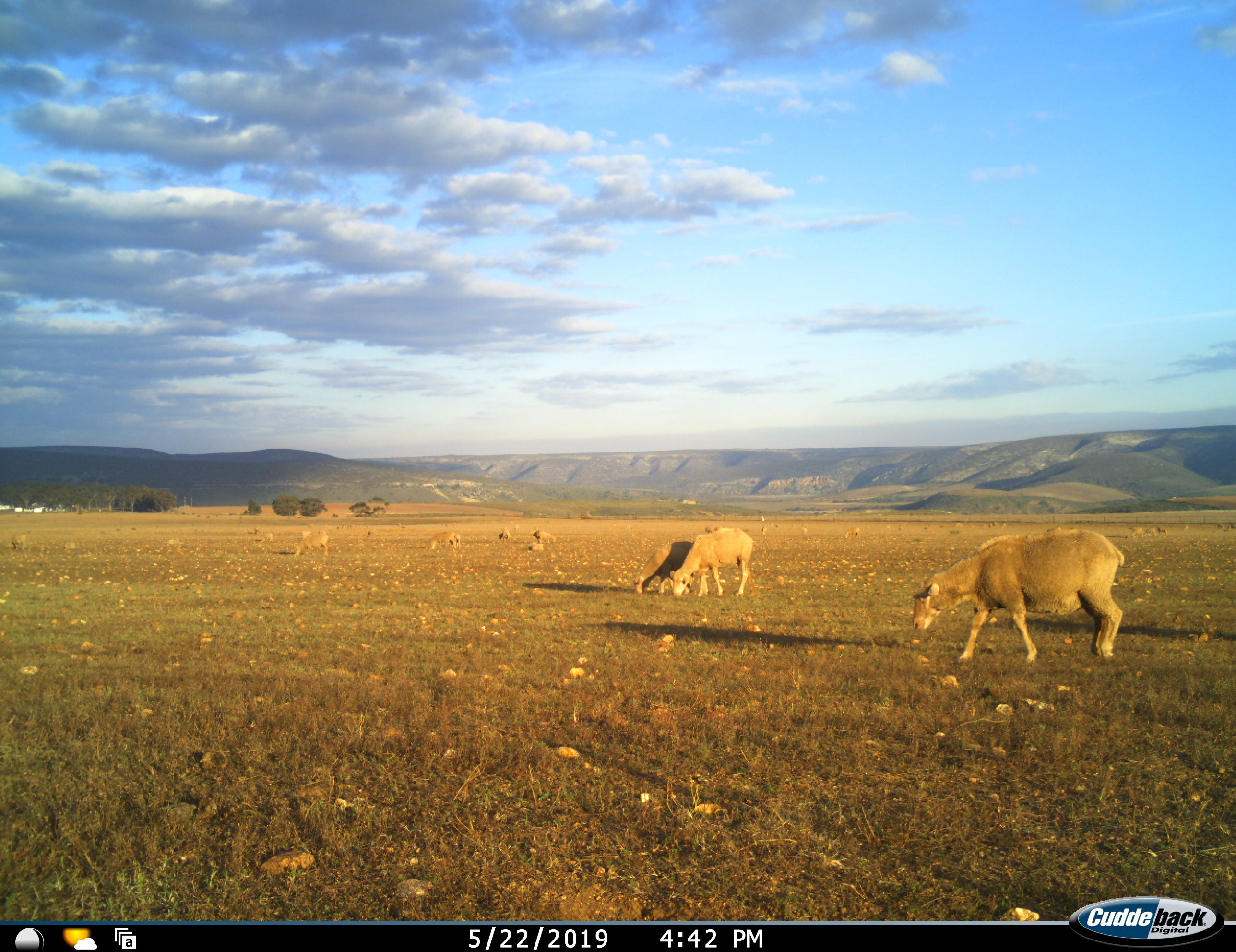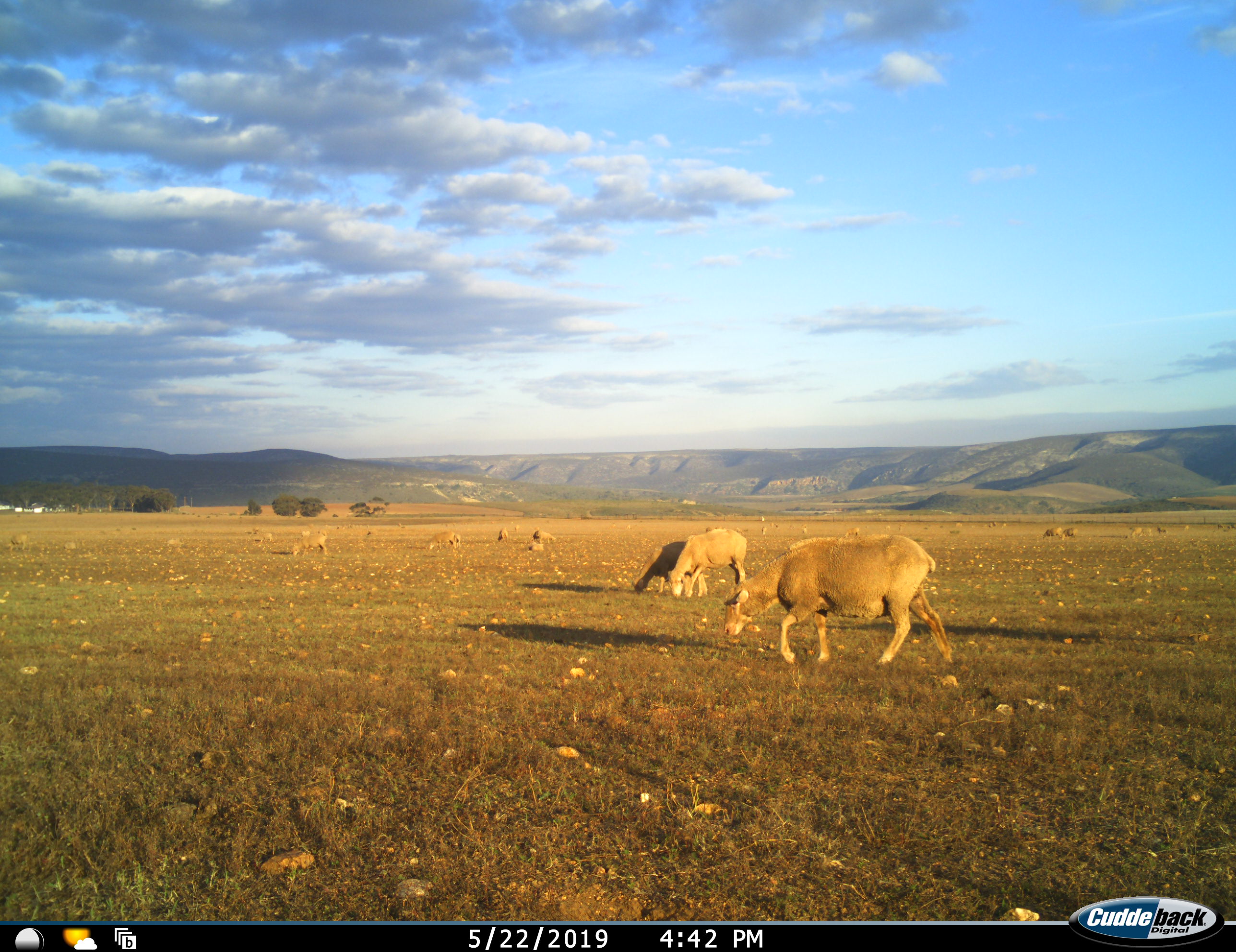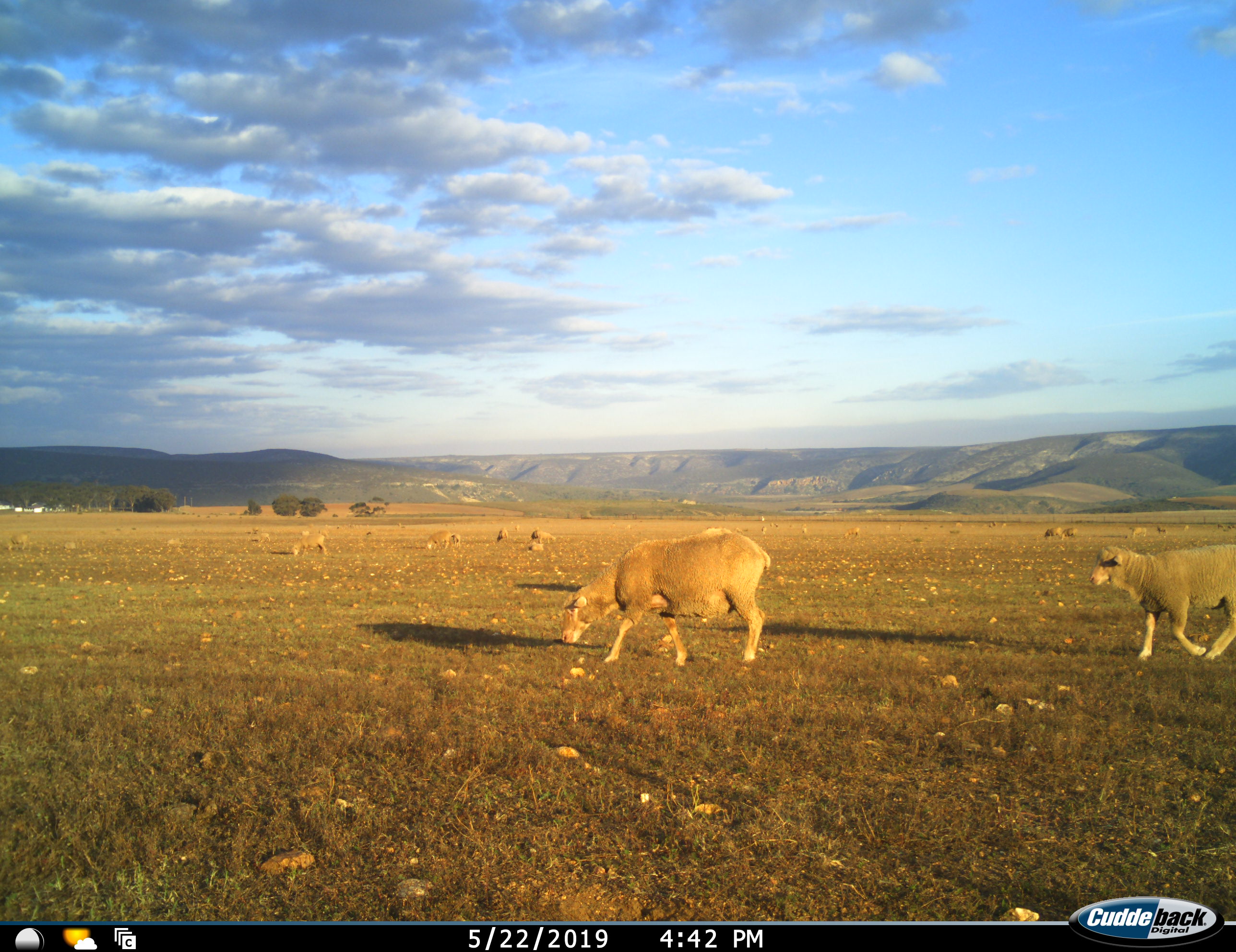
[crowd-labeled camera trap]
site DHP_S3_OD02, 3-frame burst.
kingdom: Animalia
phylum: Chordata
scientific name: Vertebrata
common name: domestic animal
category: domesticanimal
Domesticanimal (domestic animal) (Vertebrata), count 11-50. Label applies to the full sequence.